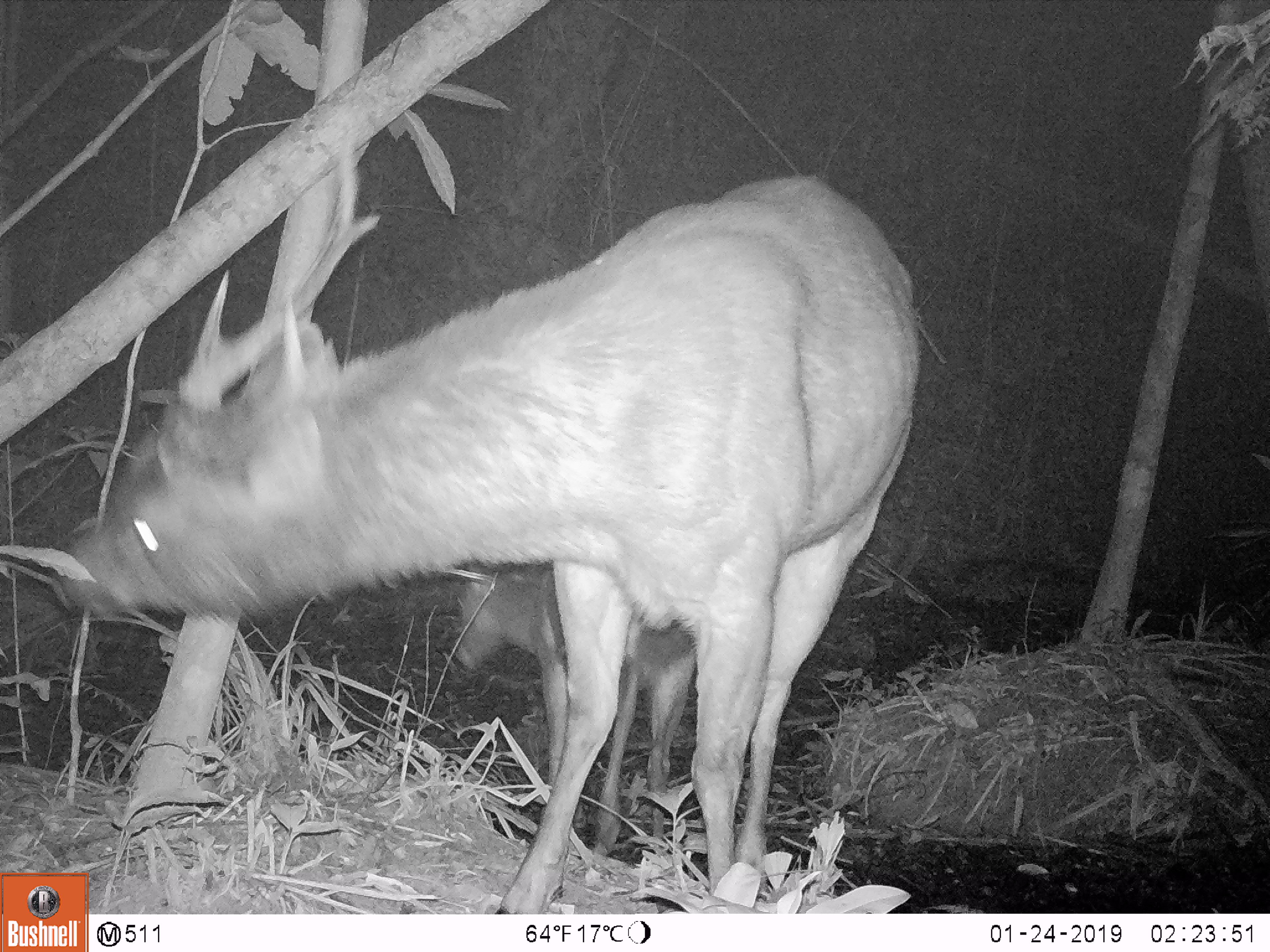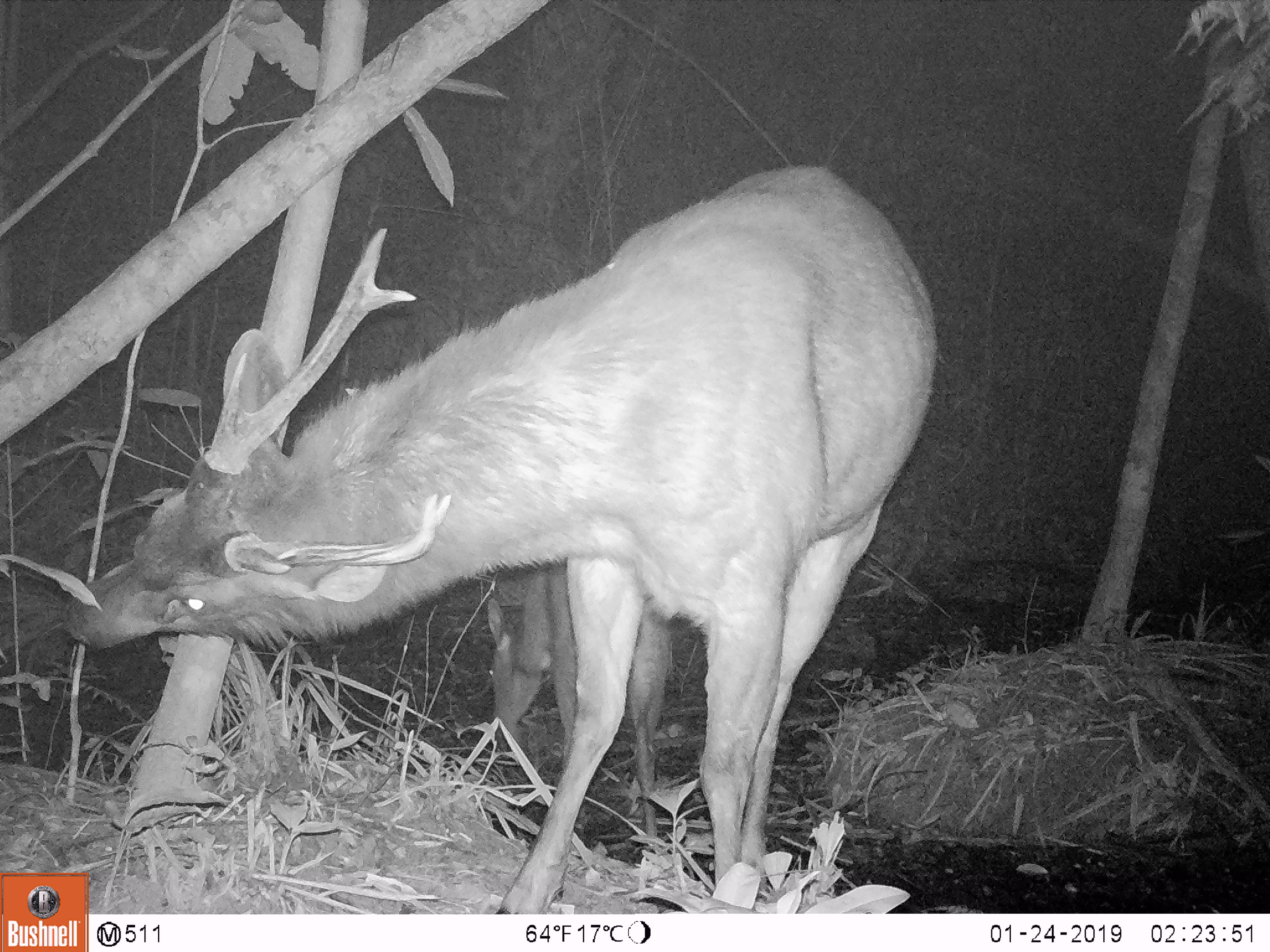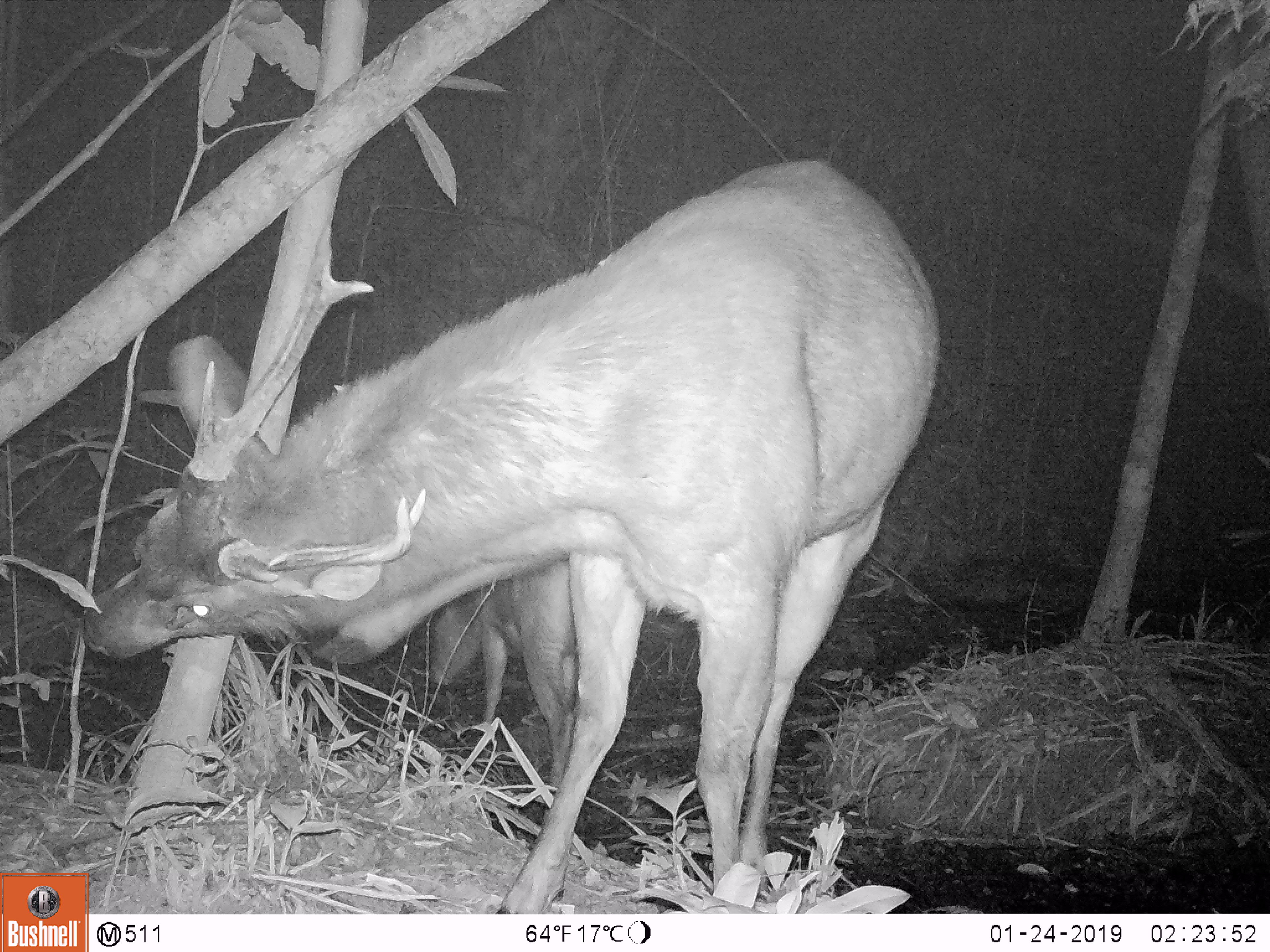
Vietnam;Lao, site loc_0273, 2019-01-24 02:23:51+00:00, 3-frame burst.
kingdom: Animalia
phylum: Chordata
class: Mammalia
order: Artiodactyla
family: Cervidae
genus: Rusa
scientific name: Rusa unicolor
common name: sambar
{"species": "sambar (Rusa unicolor)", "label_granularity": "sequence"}